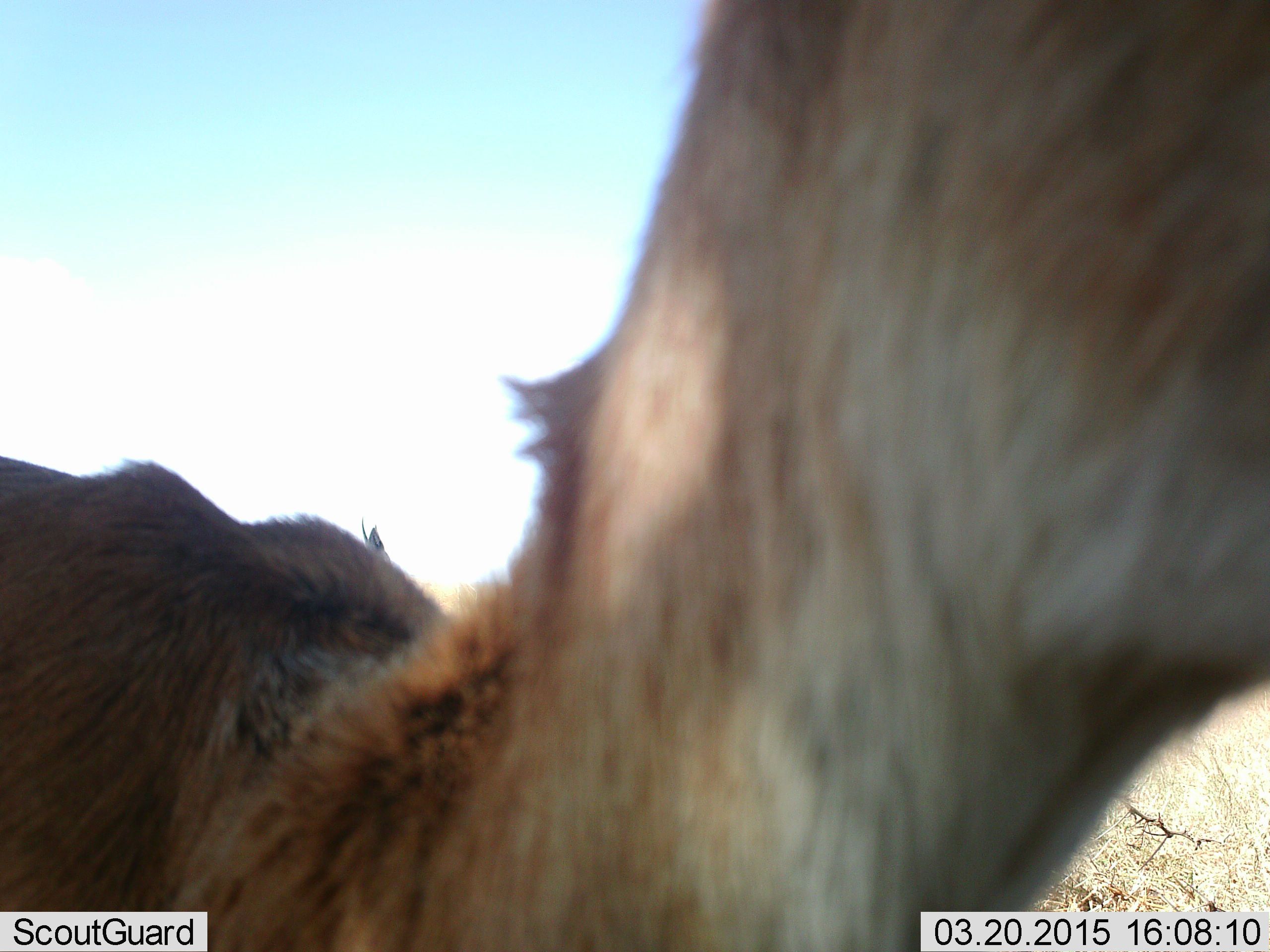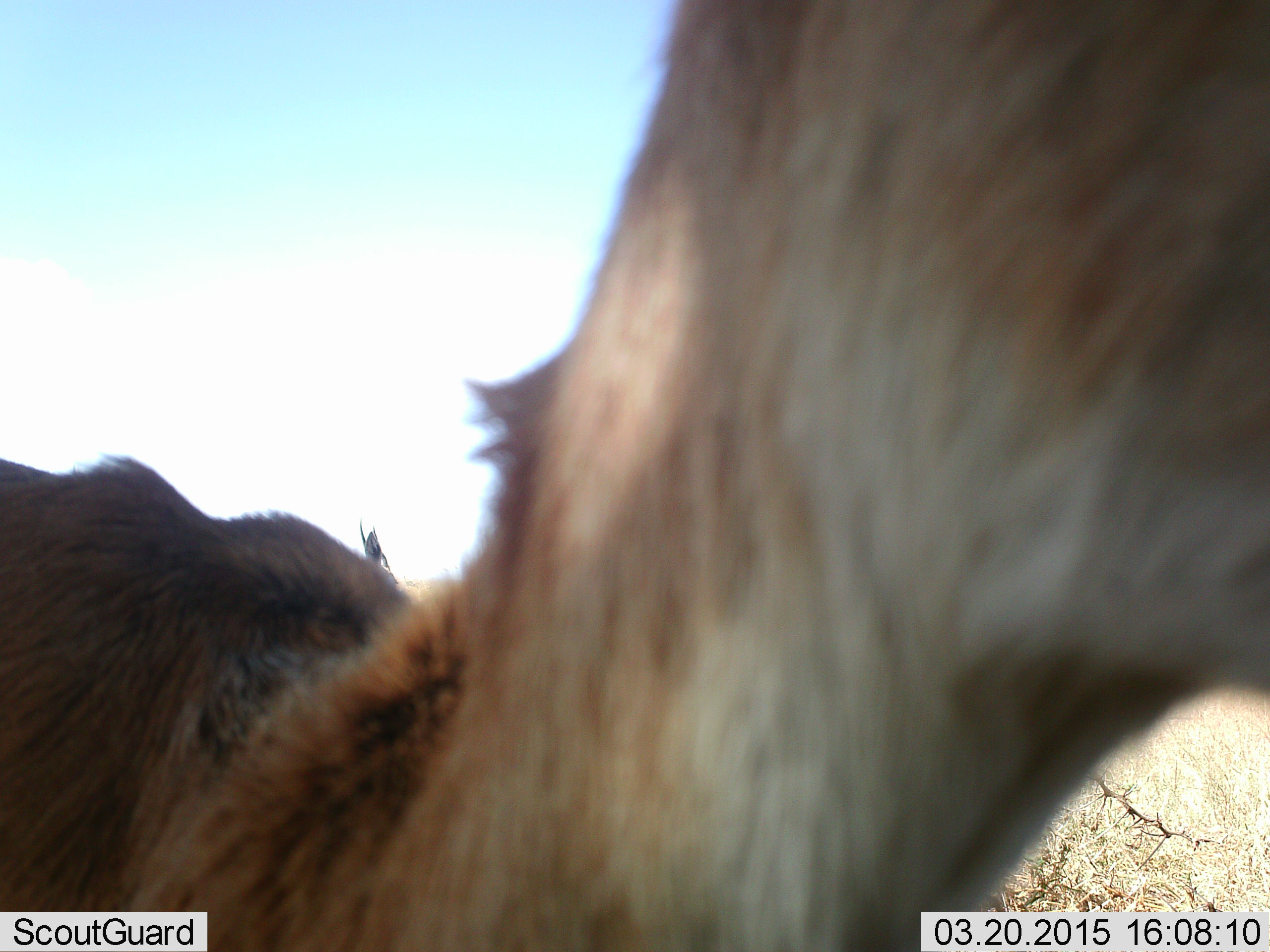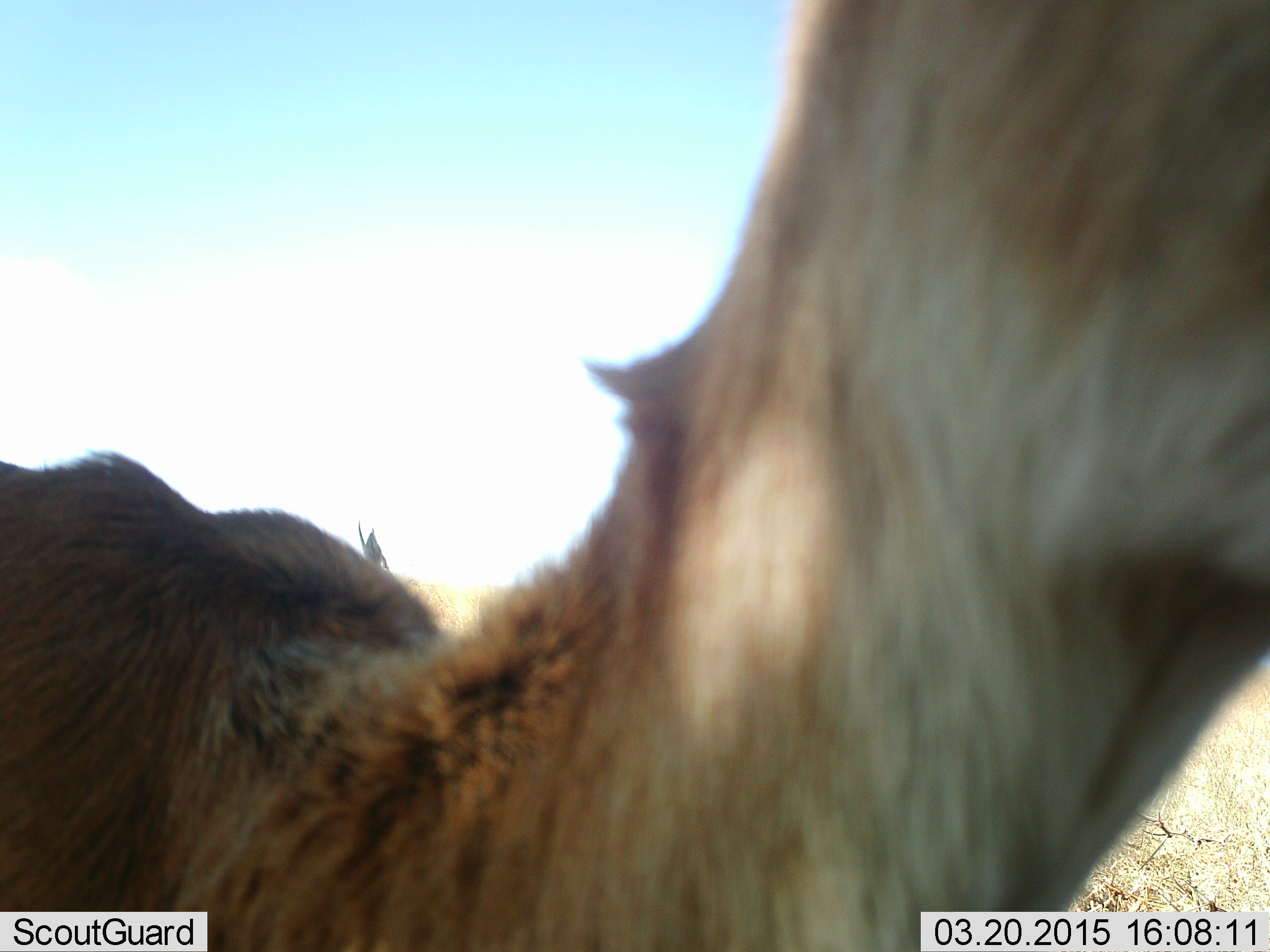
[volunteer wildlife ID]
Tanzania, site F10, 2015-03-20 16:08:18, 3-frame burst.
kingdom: Animalia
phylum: Chordata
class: Mammalia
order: Artiodactyla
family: Bovidae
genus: Eudorcas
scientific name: Eudorcas thomsonii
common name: thomson's gazelle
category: gazellethomsons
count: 1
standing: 100%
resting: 0%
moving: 0%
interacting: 0%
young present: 0%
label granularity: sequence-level